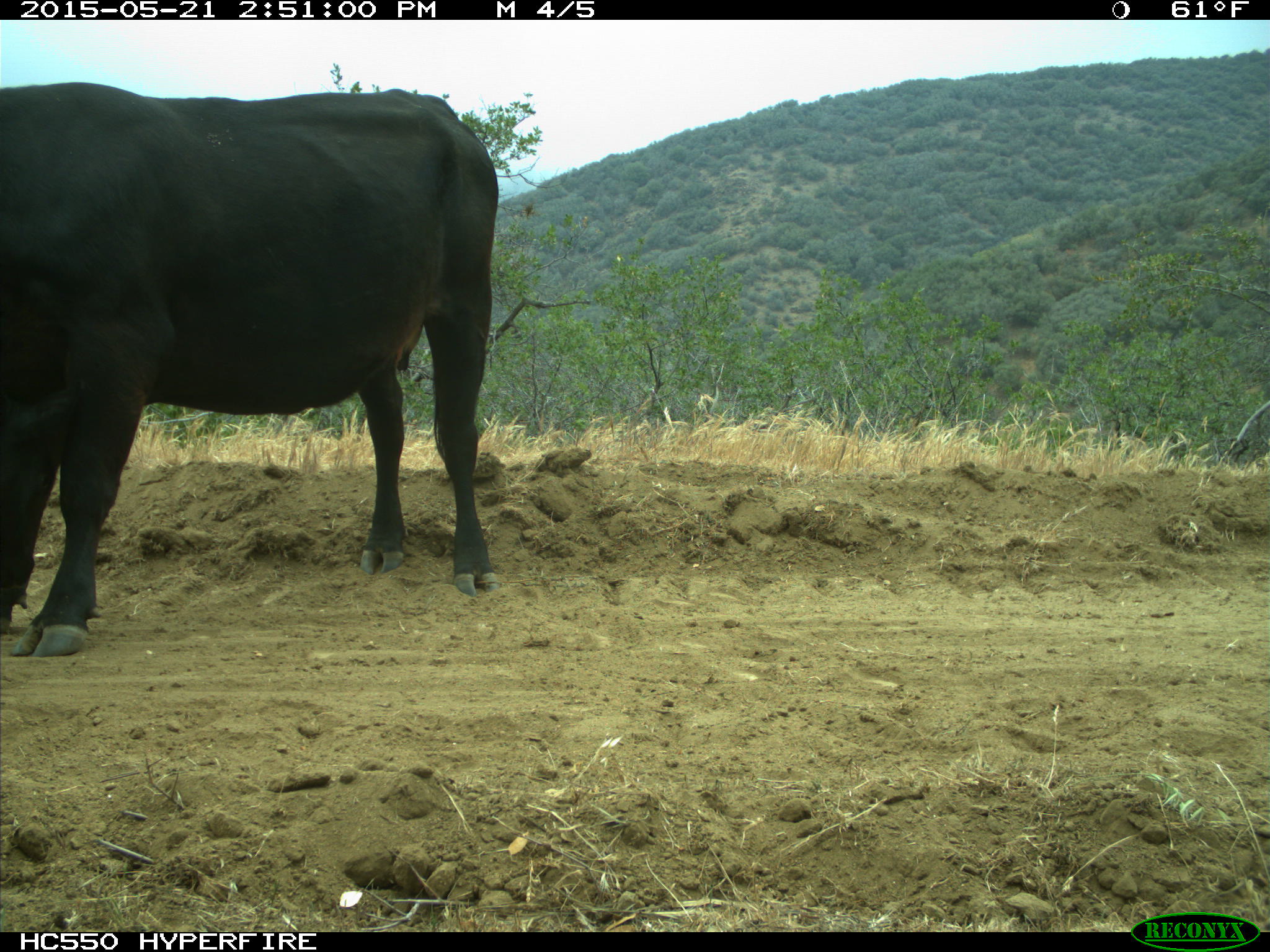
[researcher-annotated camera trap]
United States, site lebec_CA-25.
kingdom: Animalia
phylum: Chordata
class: Mammalia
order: Artiodactyla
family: Bovidae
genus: Bos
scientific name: Bos taurus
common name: domestic cow